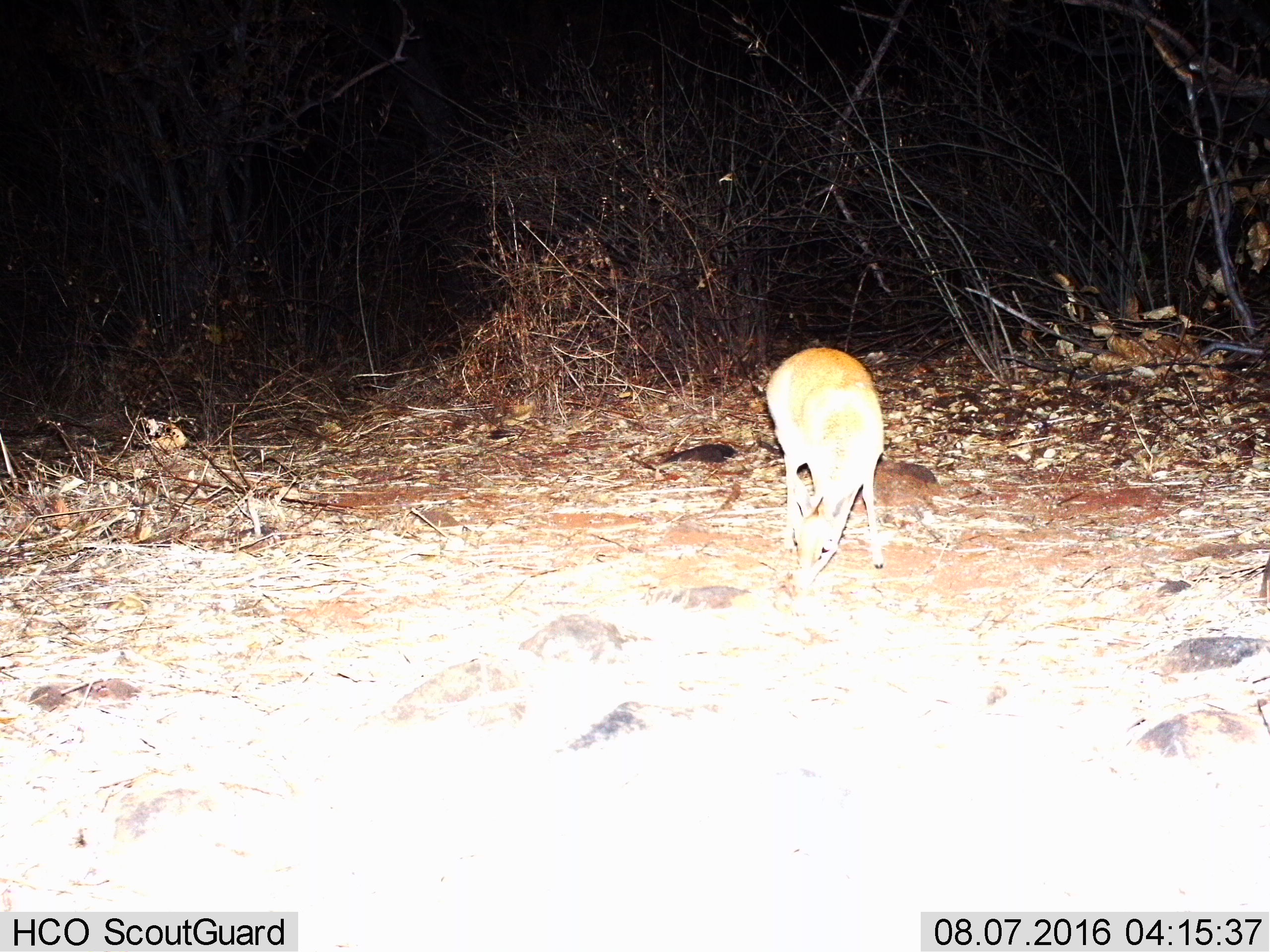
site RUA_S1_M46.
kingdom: Animalia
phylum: Chordata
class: Mammalia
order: Artiodactyla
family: Bovidae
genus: Madoqua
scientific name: Madoqua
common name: dik-dik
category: dikdik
Dikdik (dik-dik) (Madoqua), count 1. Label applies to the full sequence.